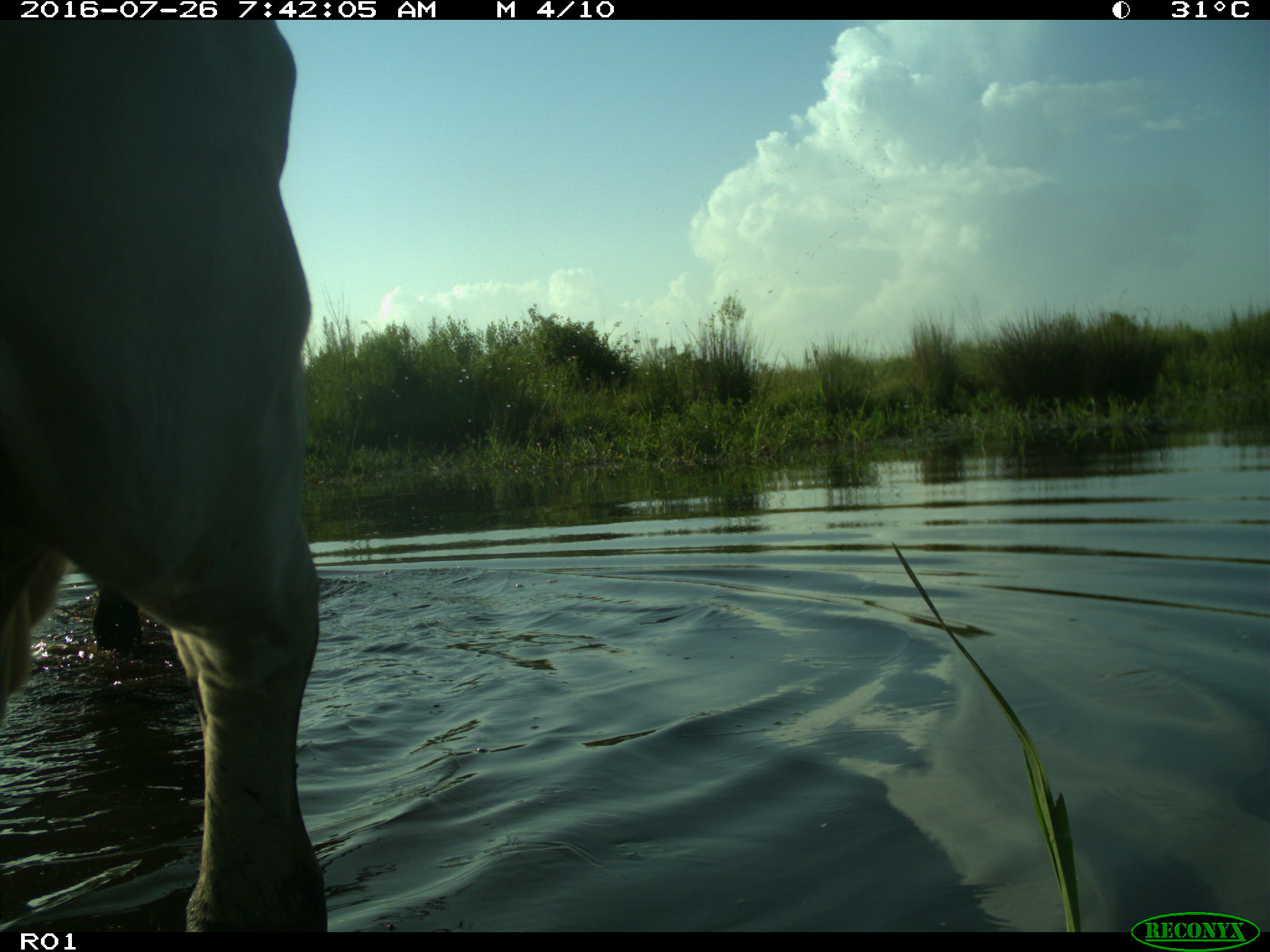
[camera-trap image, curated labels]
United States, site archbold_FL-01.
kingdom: Animalia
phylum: Chordata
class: Mammalia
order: Artiodactyla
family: Bovidae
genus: Bos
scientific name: Bos taurus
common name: domestic cow